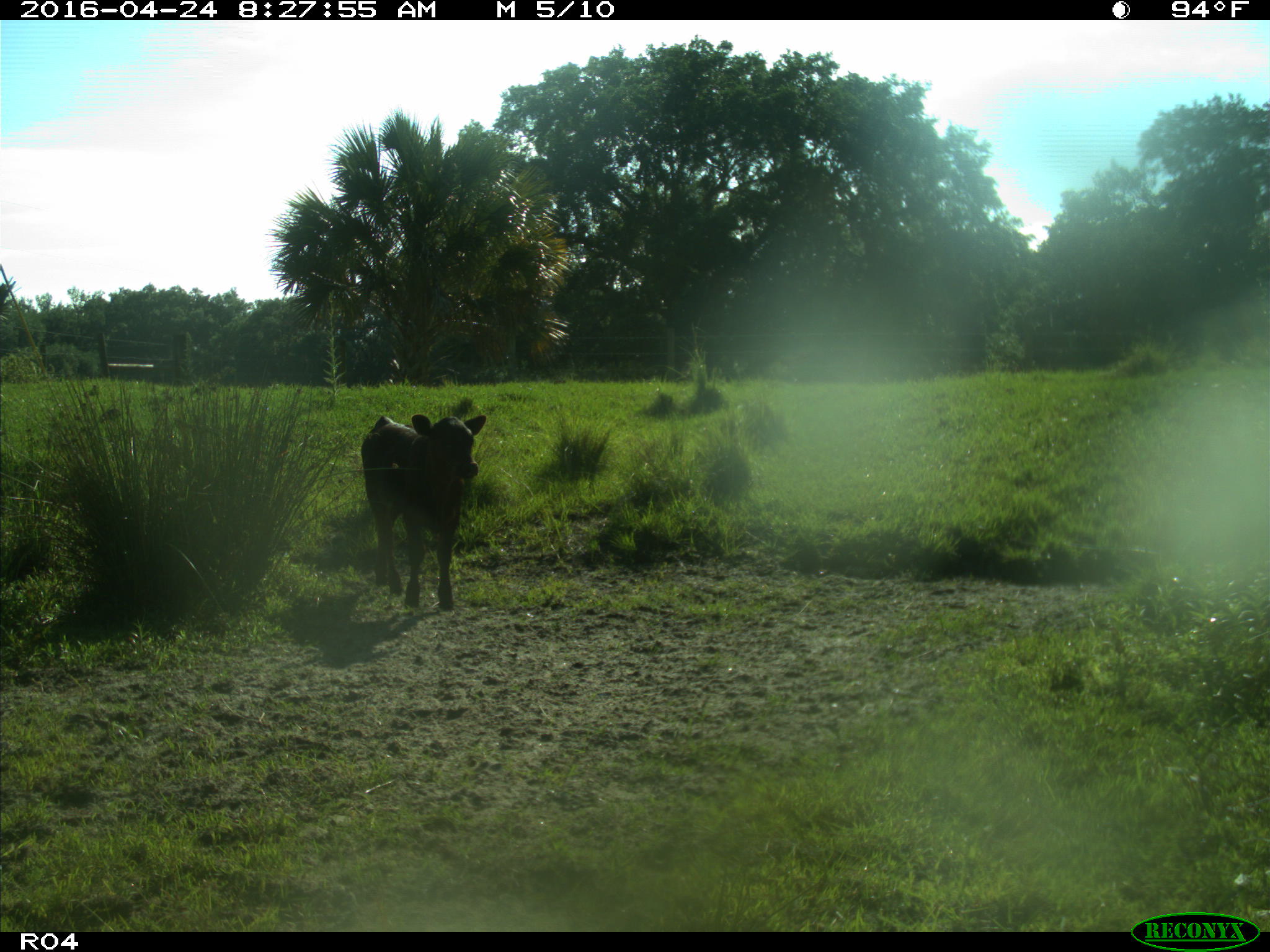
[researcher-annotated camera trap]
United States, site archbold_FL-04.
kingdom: Animalia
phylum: Chordata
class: Mammalia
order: Artiodactyla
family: Bovidae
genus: Bos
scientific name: Bos taurus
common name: domestic cow